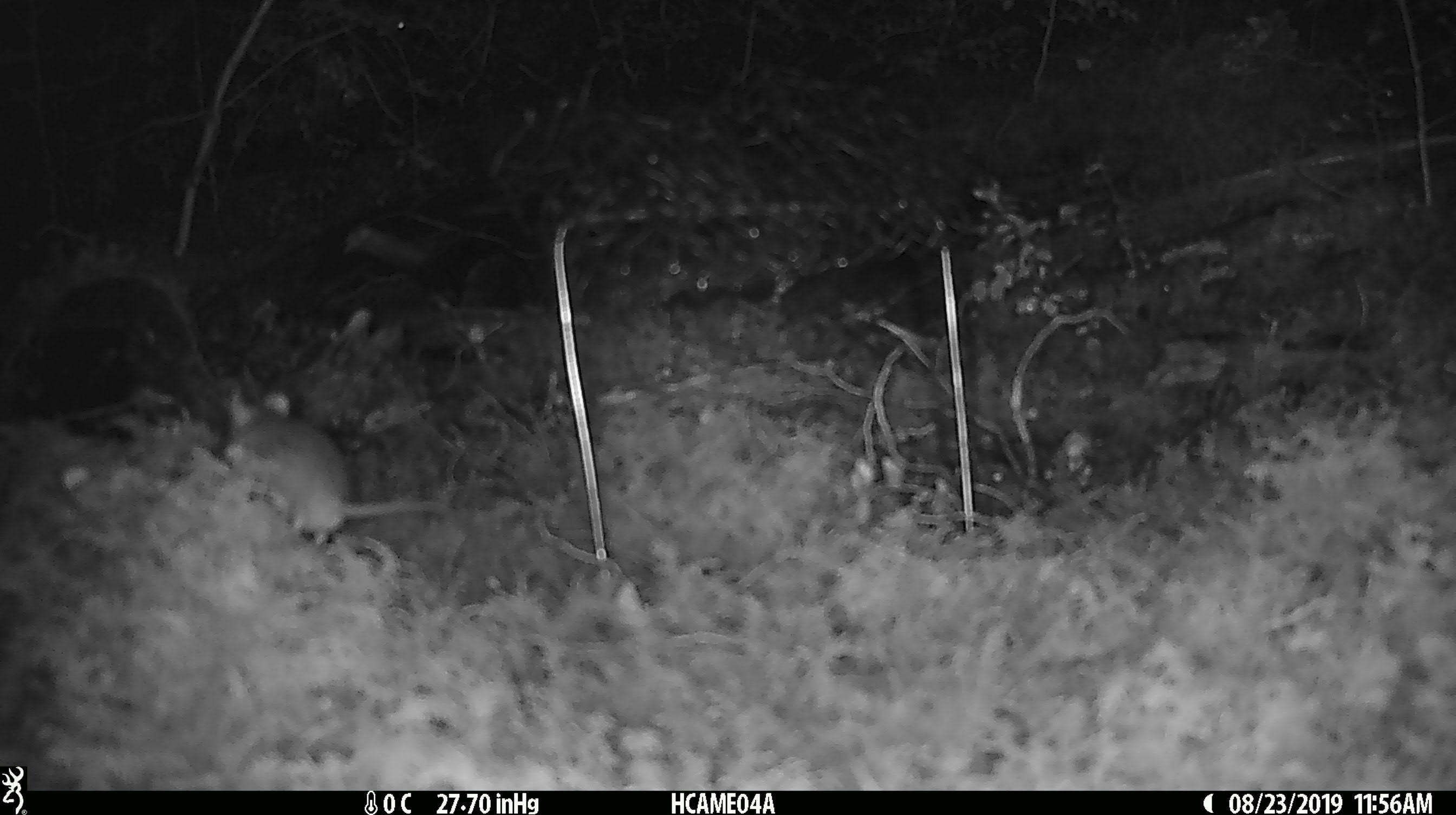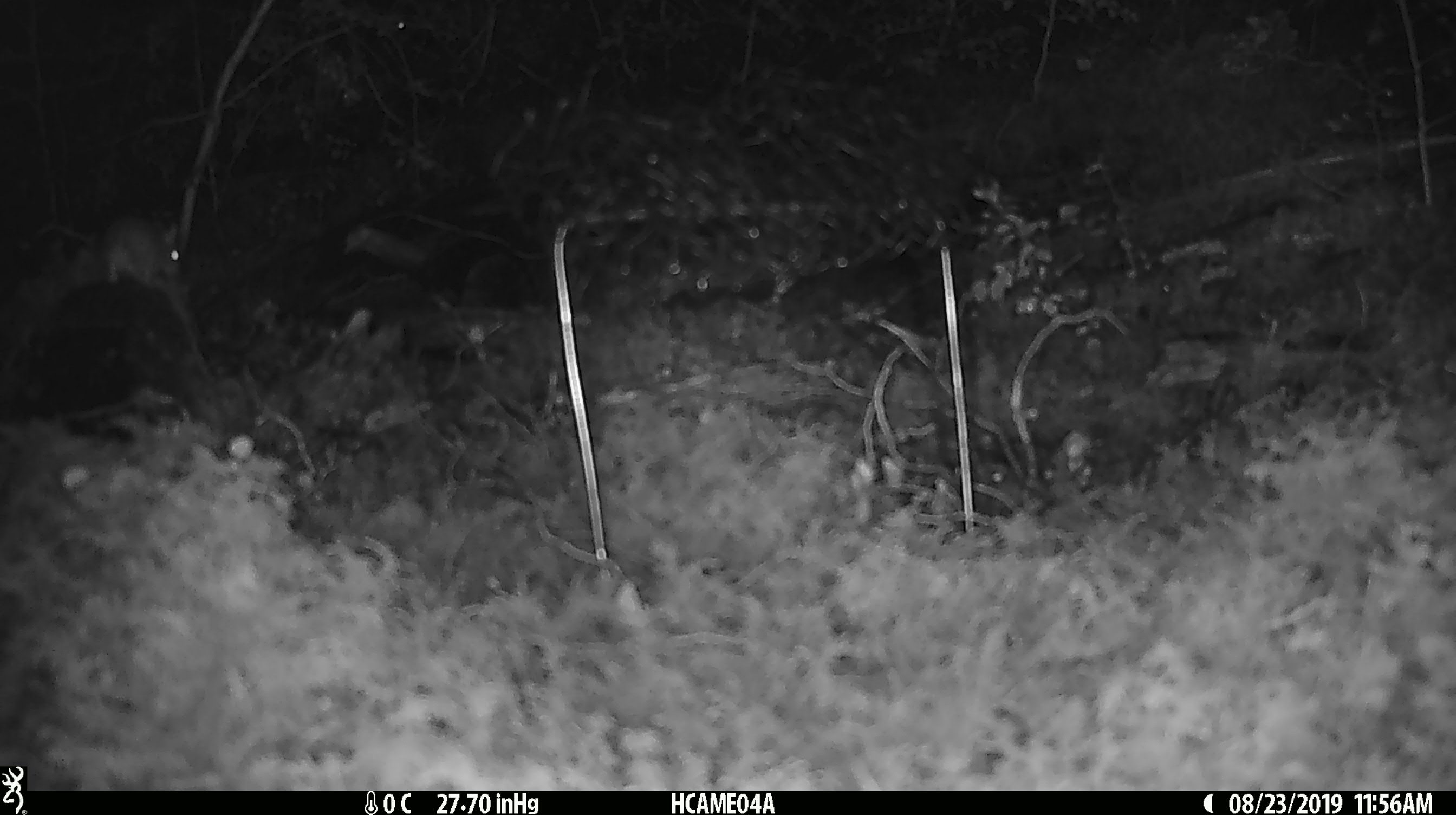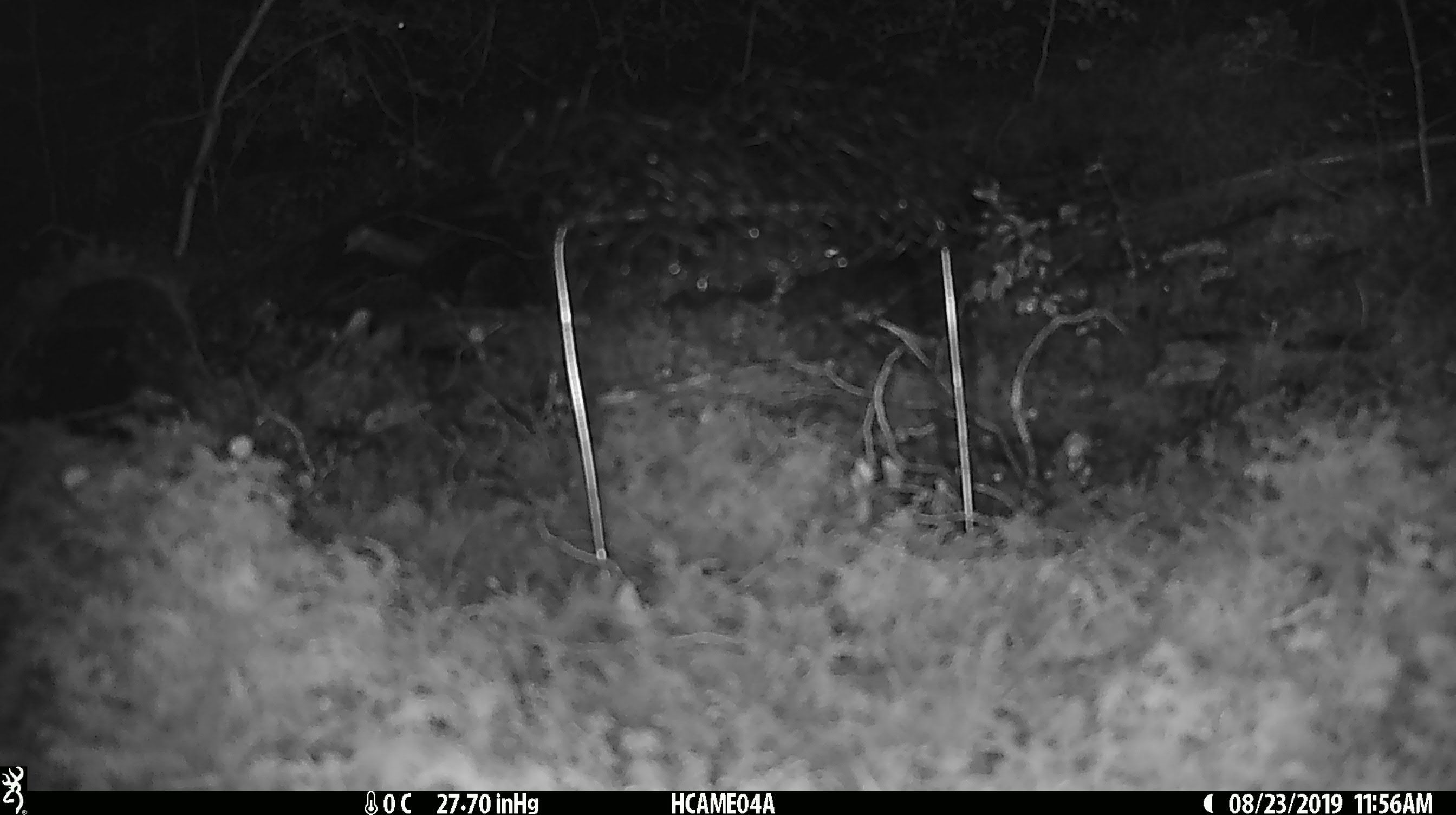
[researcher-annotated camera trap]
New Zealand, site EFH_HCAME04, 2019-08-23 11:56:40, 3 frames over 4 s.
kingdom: Animalia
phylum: Chordata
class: Mammalia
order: Rodentia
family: Muridae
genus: Mus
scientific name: Mus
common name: mouse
Mouse (Mus).